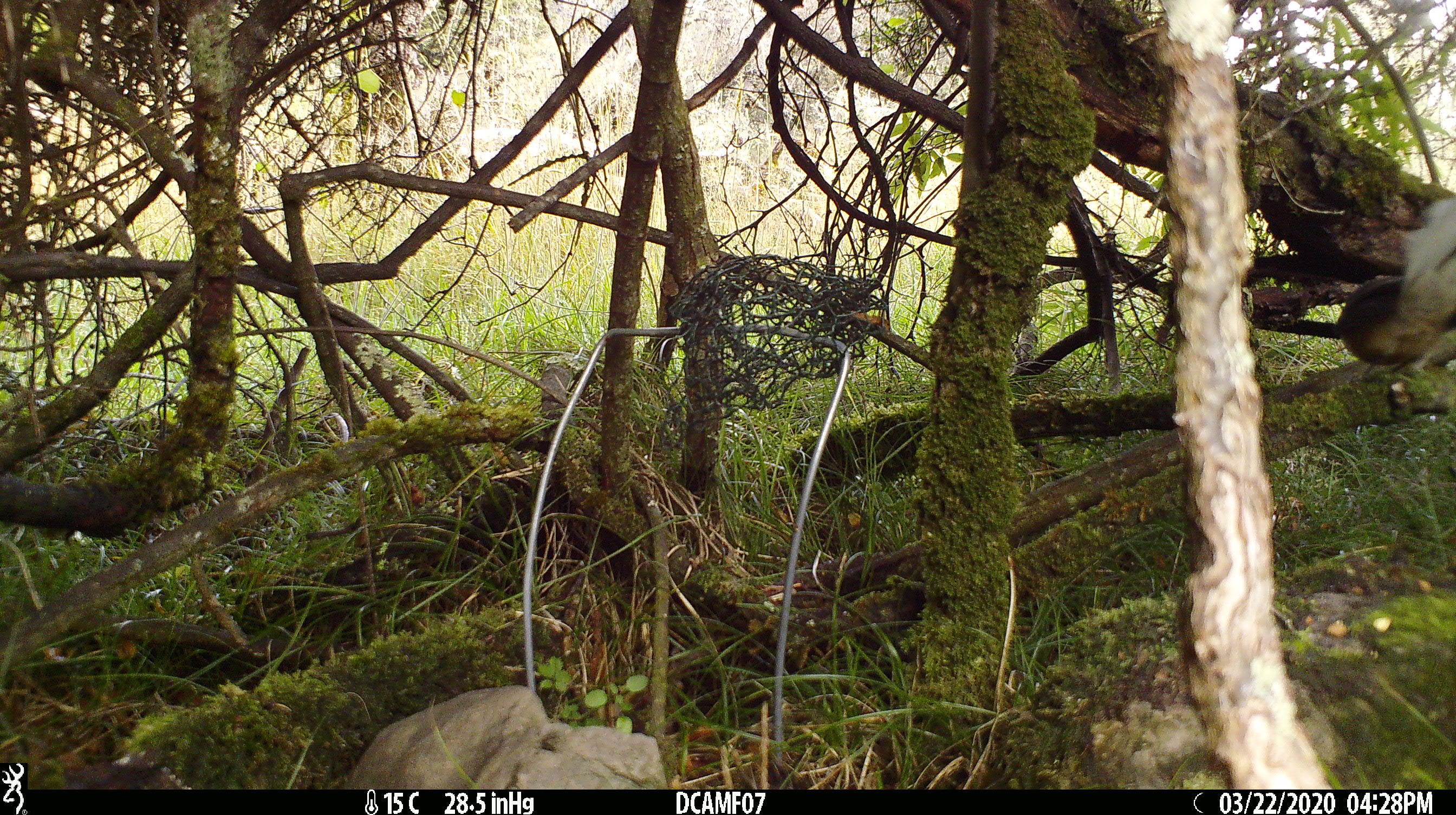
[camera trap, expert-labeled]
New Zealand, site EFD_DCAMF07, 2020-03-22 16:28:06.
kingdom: Animalia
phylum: Chordata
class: Aves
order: Passeriformes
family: Turdidae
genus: Turdus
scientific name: Turdus philomelos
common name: song thrush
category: thrush